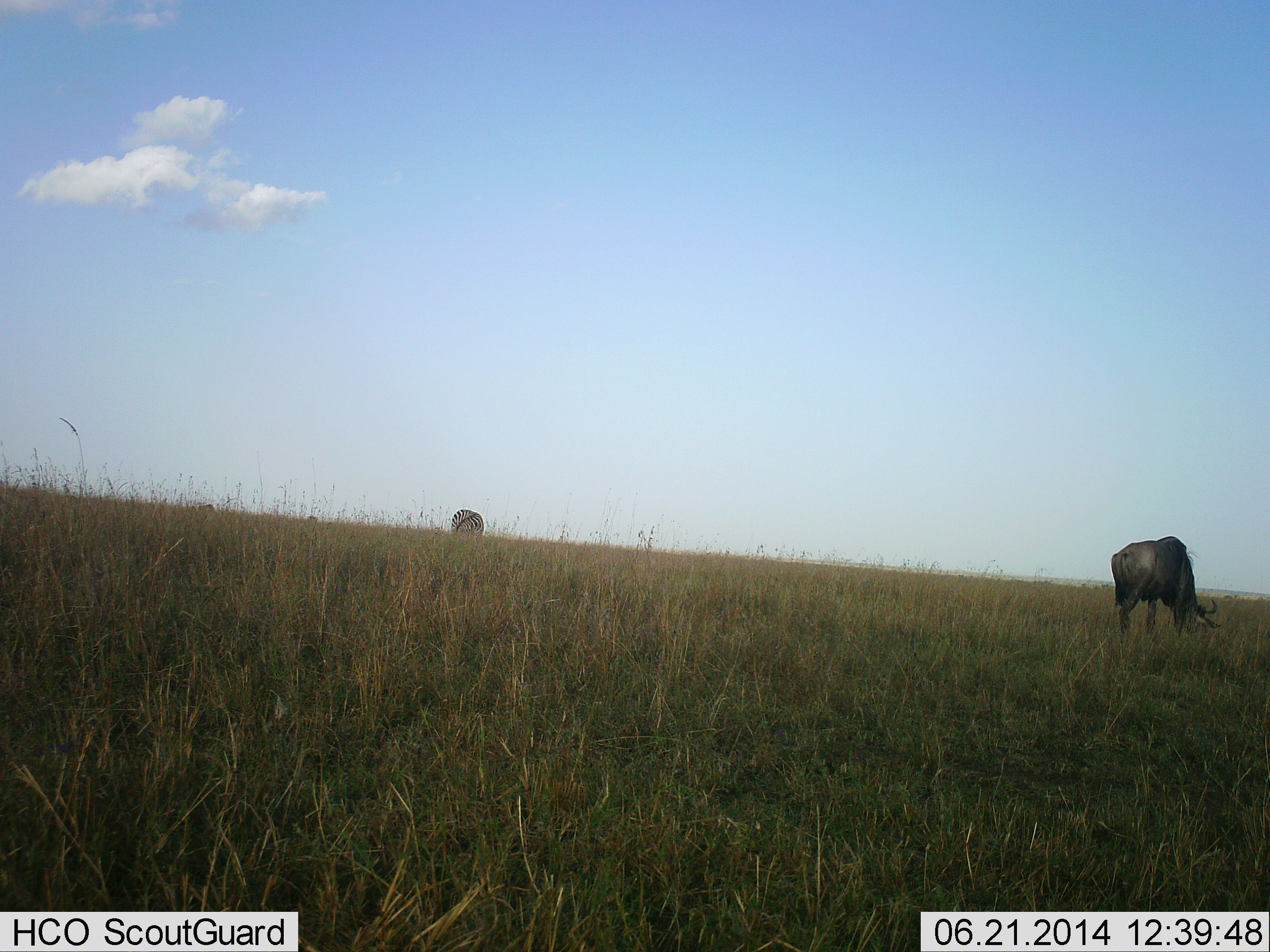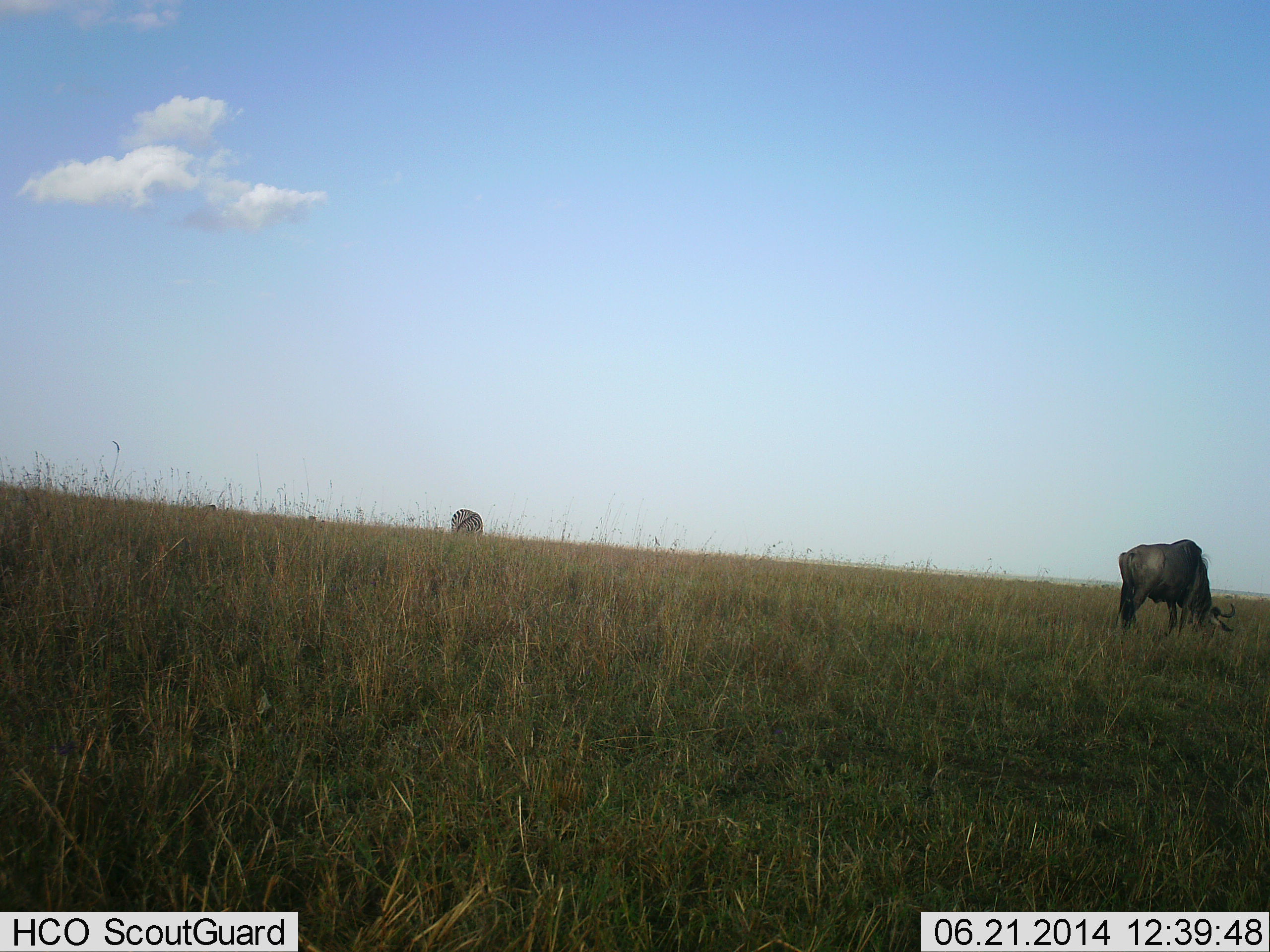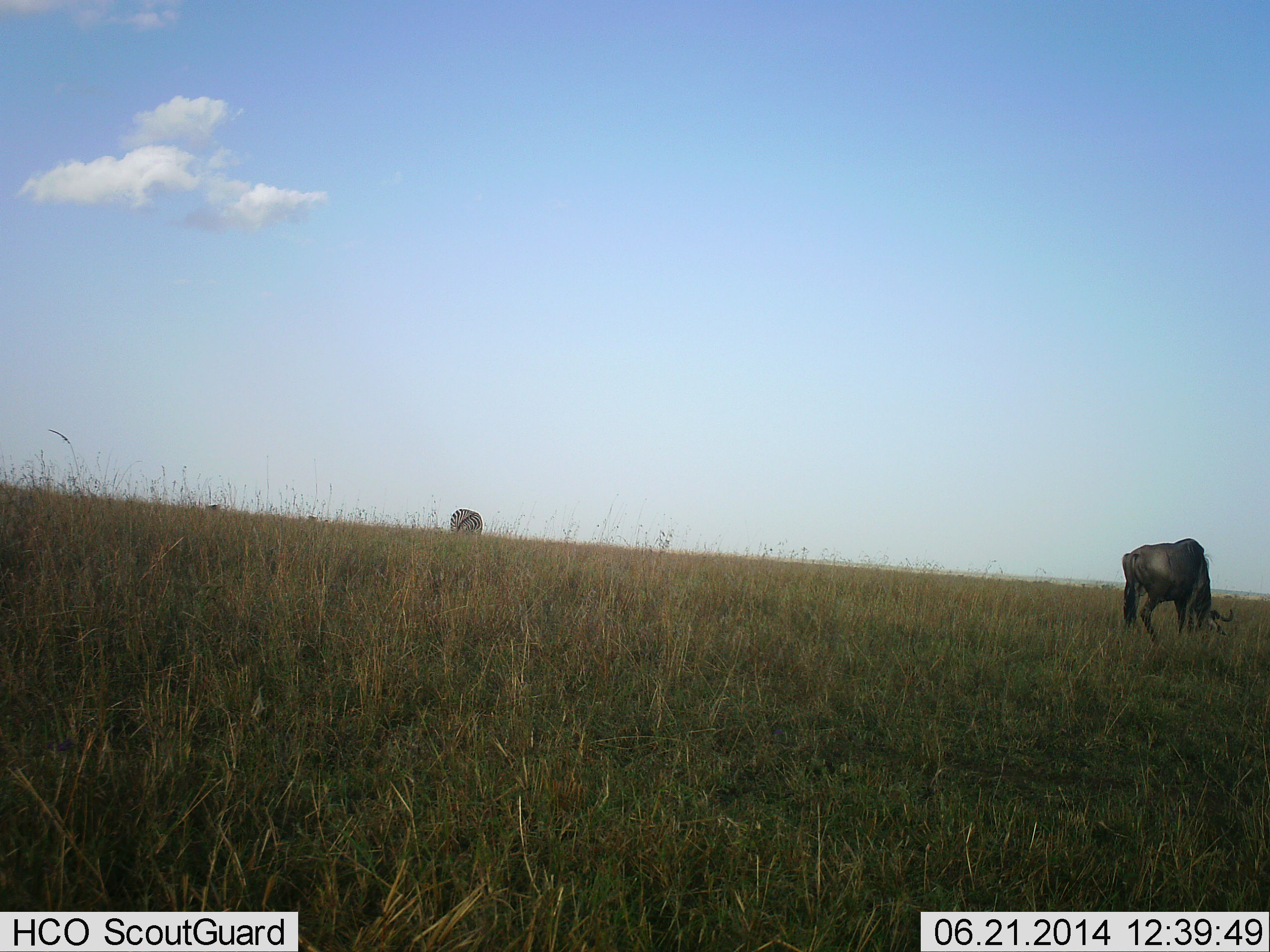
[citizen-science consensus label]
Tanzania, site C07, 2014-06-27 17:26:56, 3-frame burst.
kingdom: Animalia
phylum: Chordata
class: Mammalia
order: Artiodactyla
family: Bovidae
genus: Connochaetes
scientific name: Connochaetes taurinus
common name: blue wildebeest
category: wildebeest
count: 1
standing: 14%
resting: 0%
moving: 14%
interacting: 0%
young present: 0%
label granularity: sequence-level